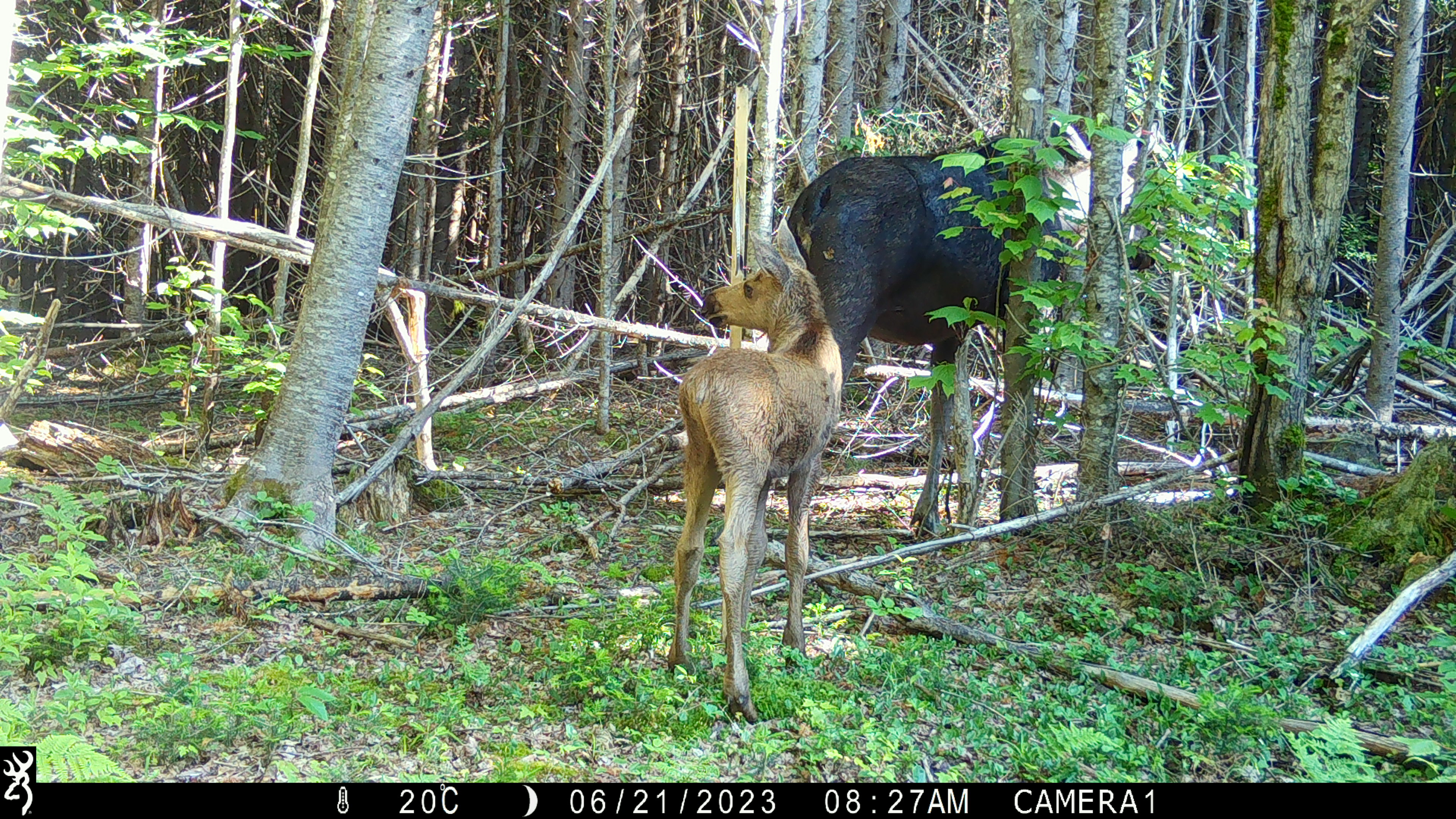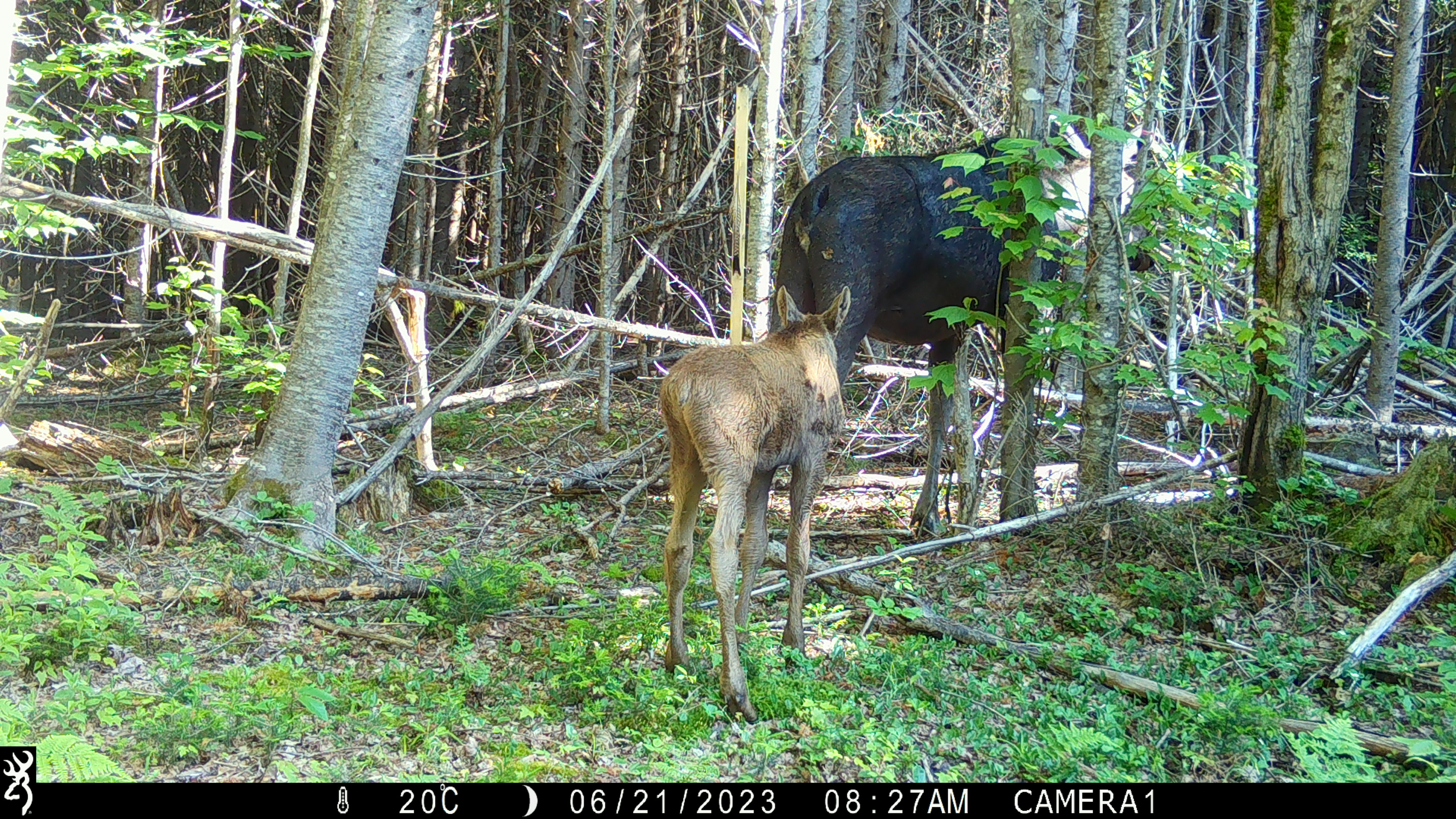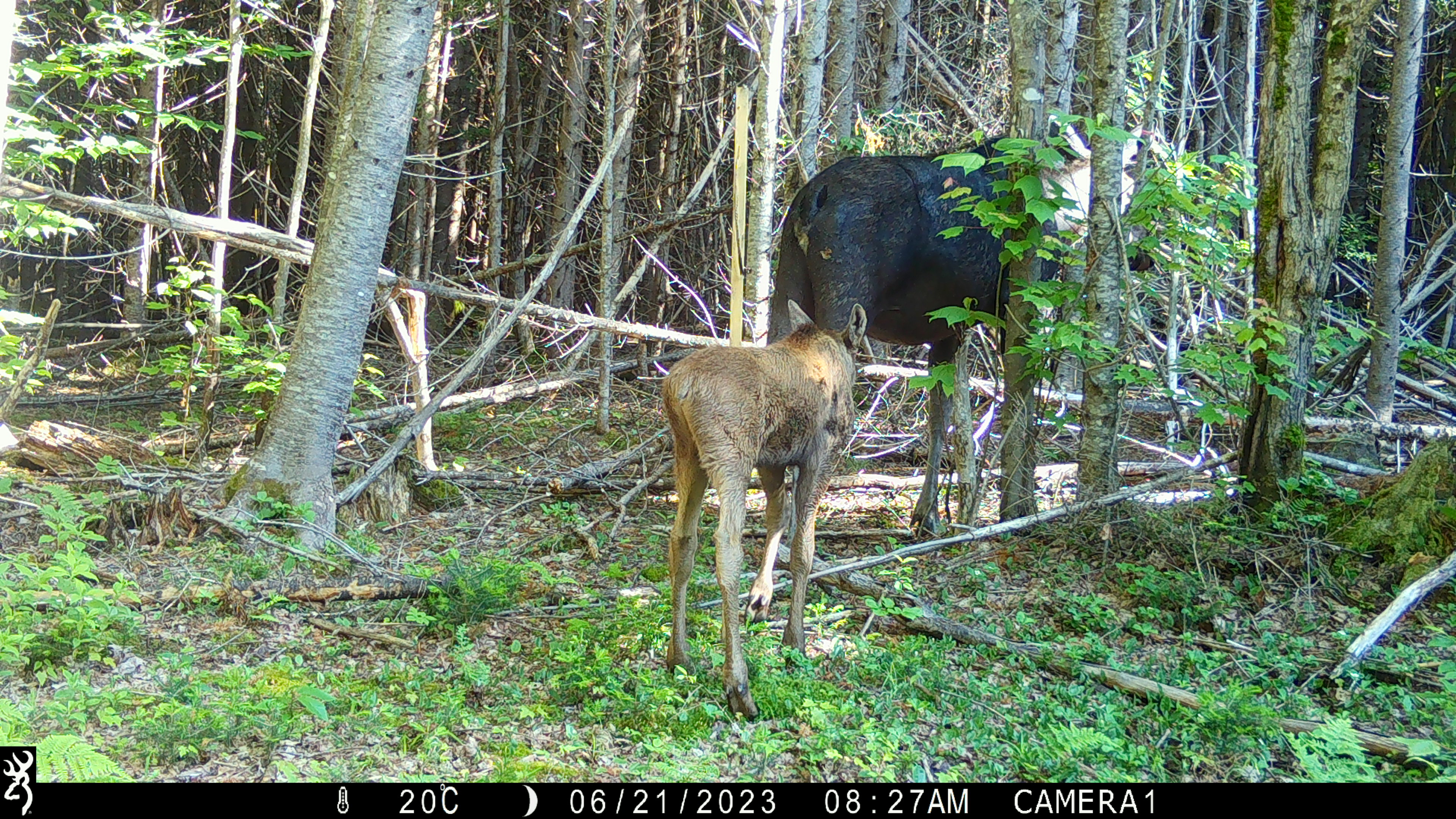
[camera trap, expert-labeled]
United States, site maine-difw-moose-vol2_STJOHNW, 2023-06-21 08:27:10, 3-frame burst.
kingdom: Animalia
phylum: Chordata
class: Mammalia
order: Artiodactyla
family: Cervidae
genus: Alces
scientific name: Alces alces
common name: moose